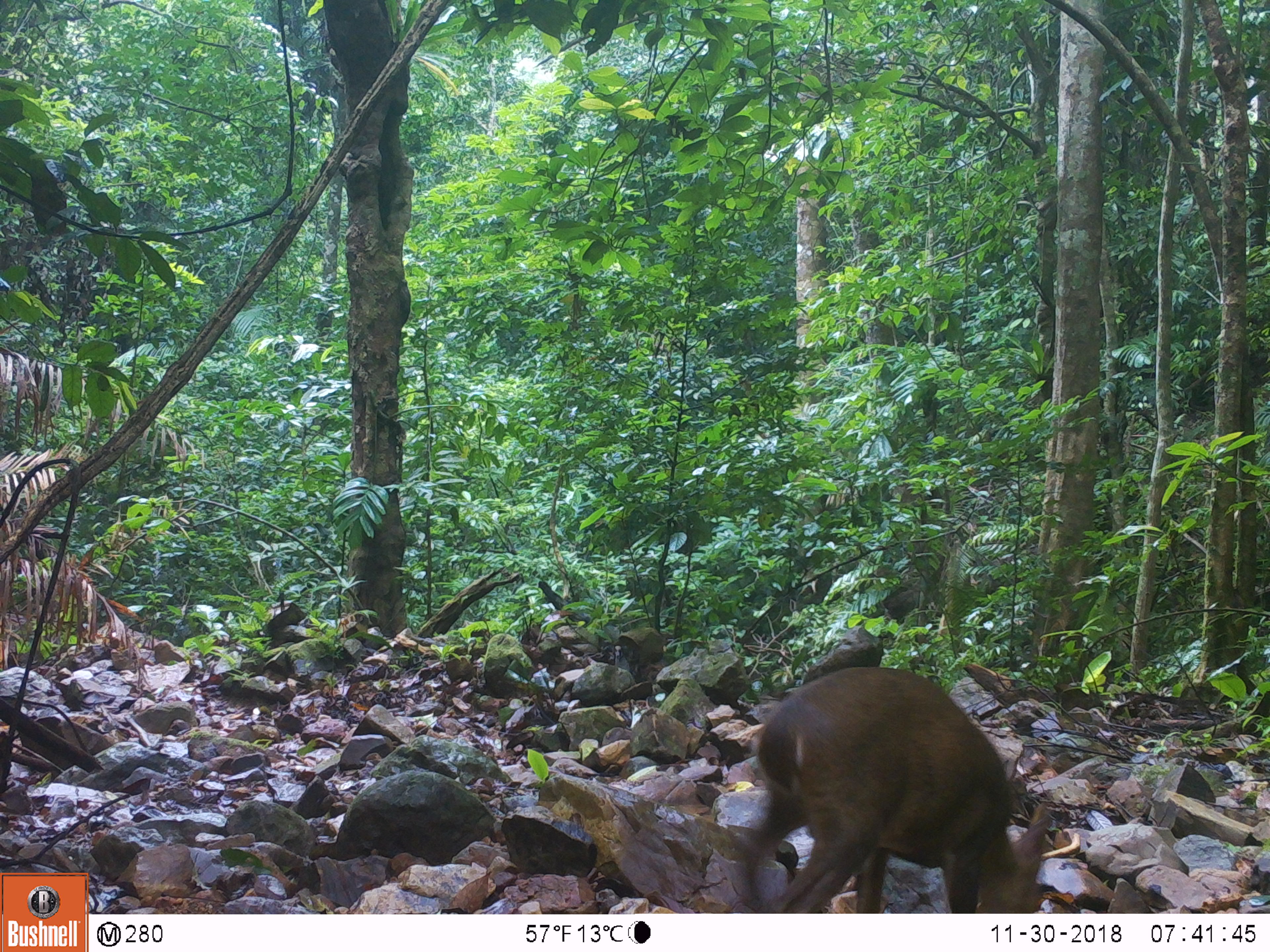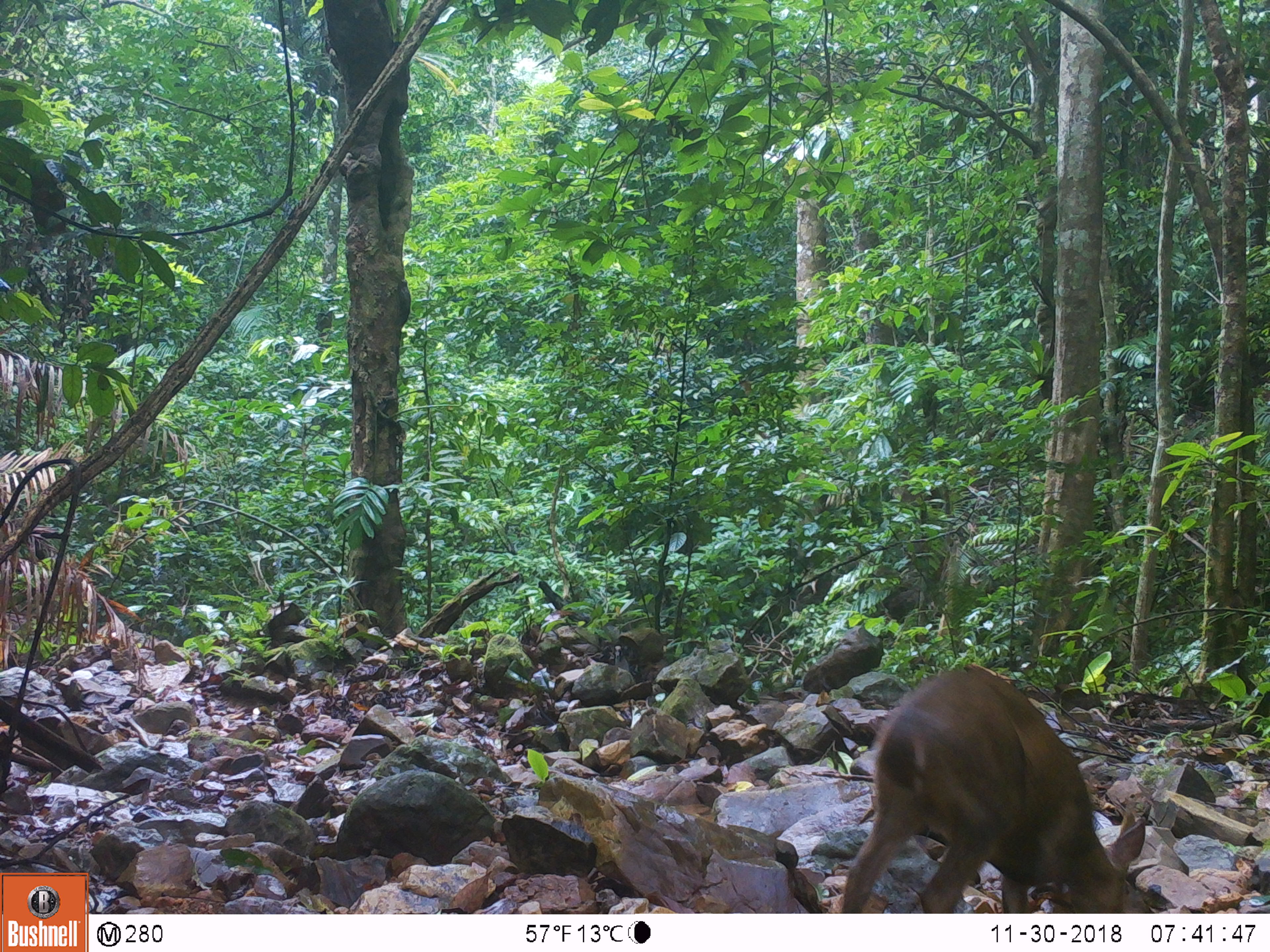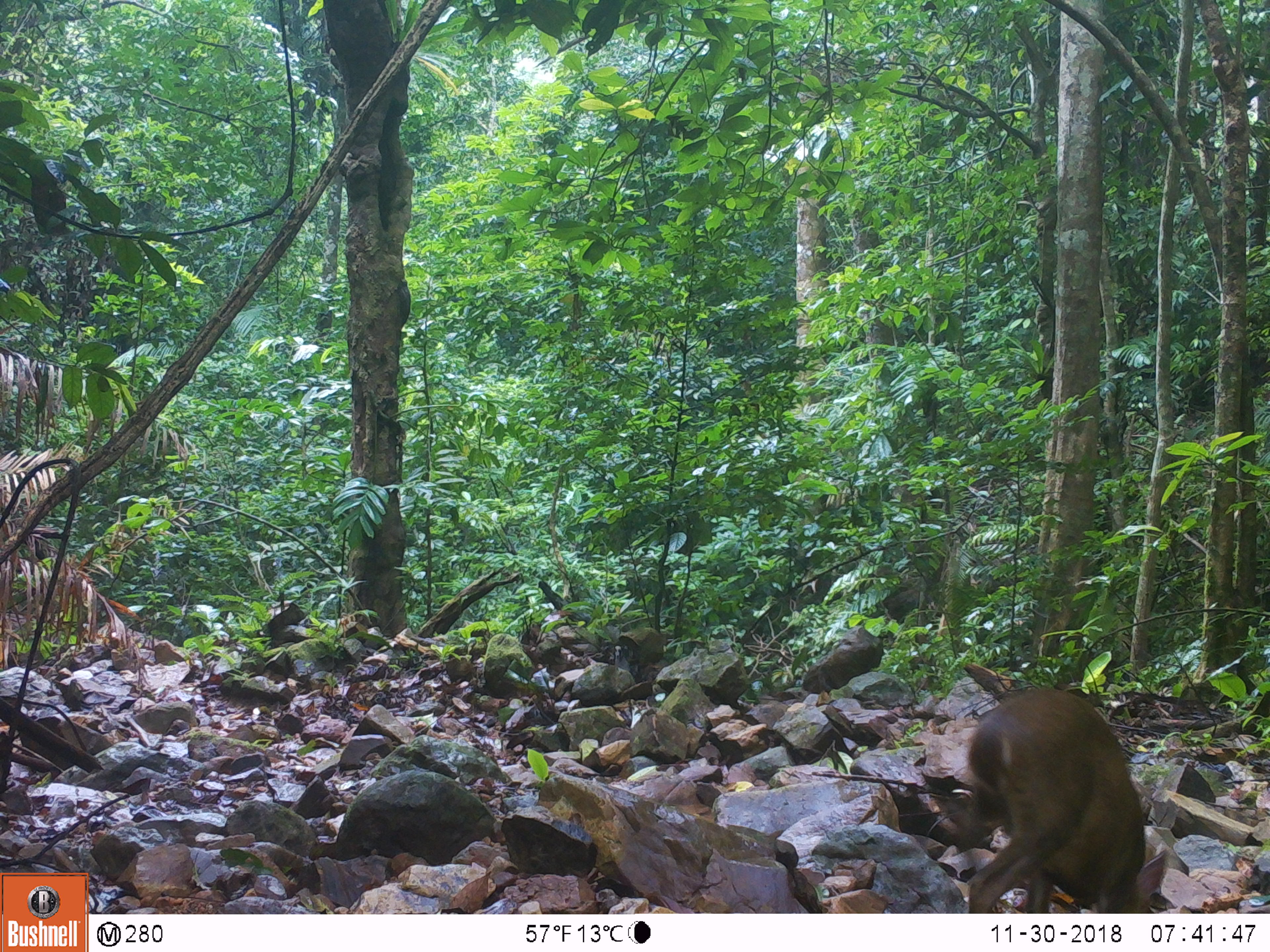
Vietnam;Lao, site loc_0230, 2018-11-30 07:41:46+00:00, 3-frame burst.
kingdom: Animalia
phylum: Chordata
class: Mammalia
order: Artiodactyla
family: Cervidae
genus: Muntiacus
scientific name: Muntiacus vuquangensis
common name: large-antlered muntjac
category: large antlered muntjac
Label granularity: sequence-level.